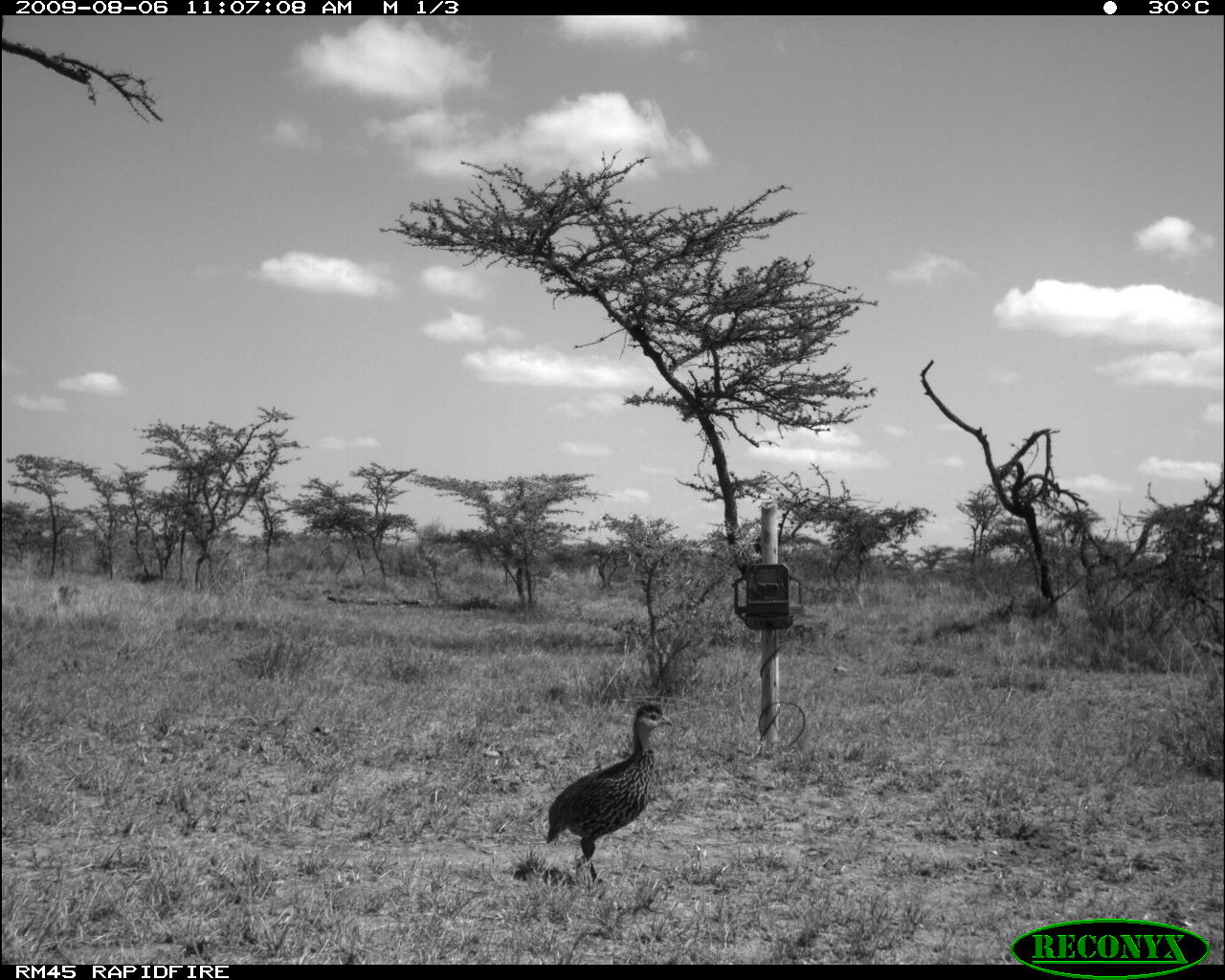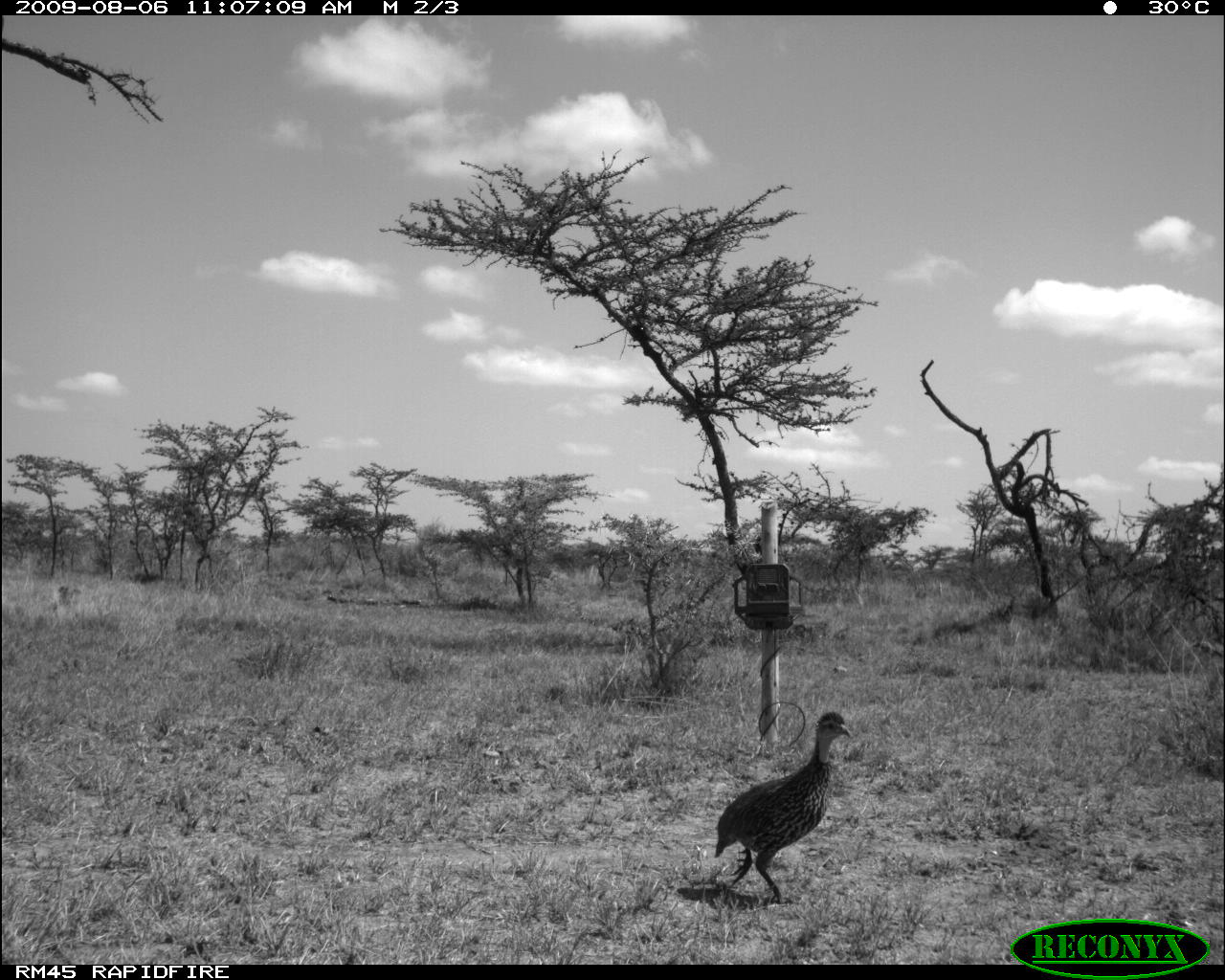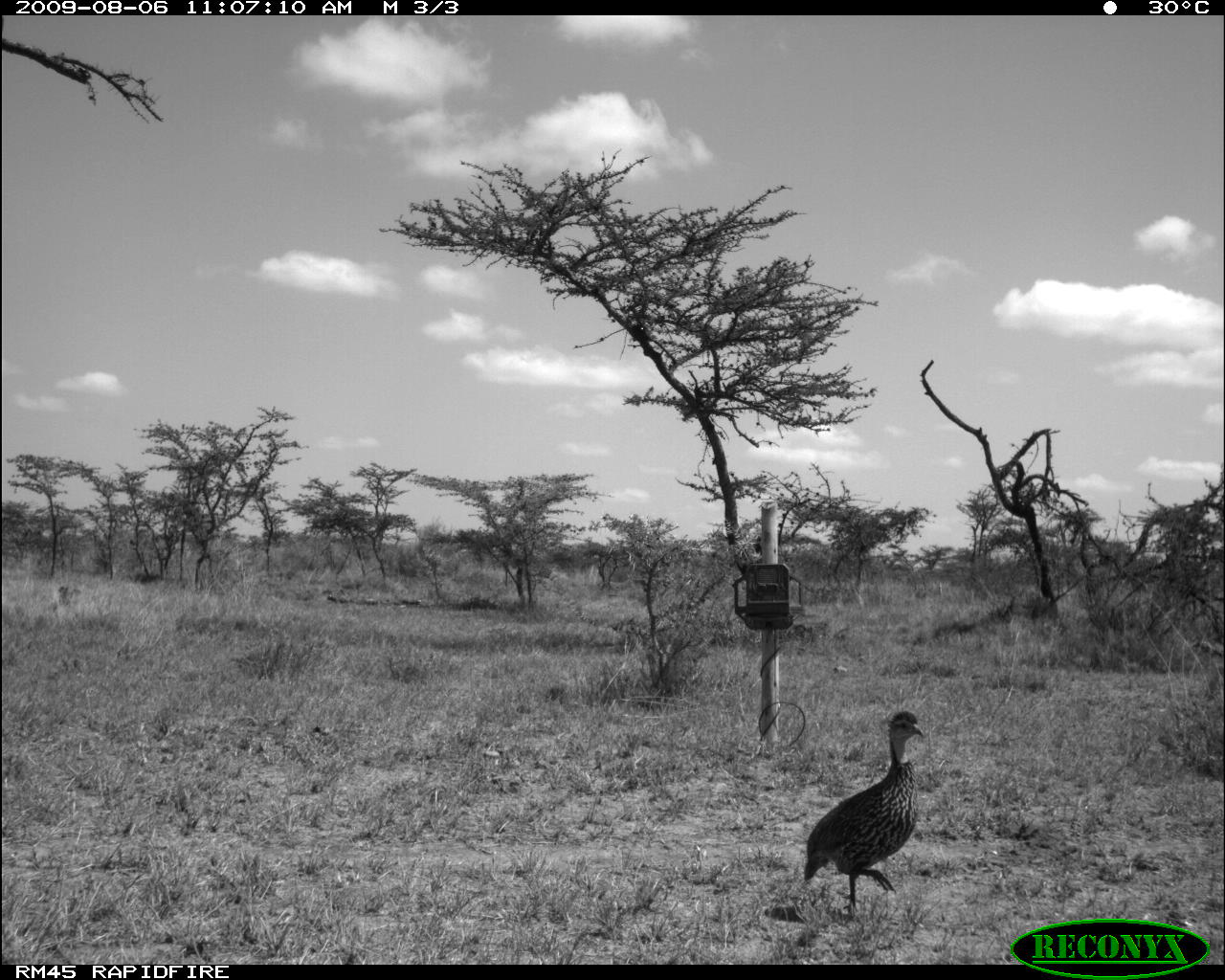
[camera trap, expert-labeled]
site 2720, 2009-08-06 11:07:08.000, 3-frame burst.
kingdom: Animalia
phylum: Chordata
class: Aves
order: Galliformes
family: Phasianidae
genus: Pternistis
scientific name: Pternistis leucoscepus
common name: yellow-necked francolin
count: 1